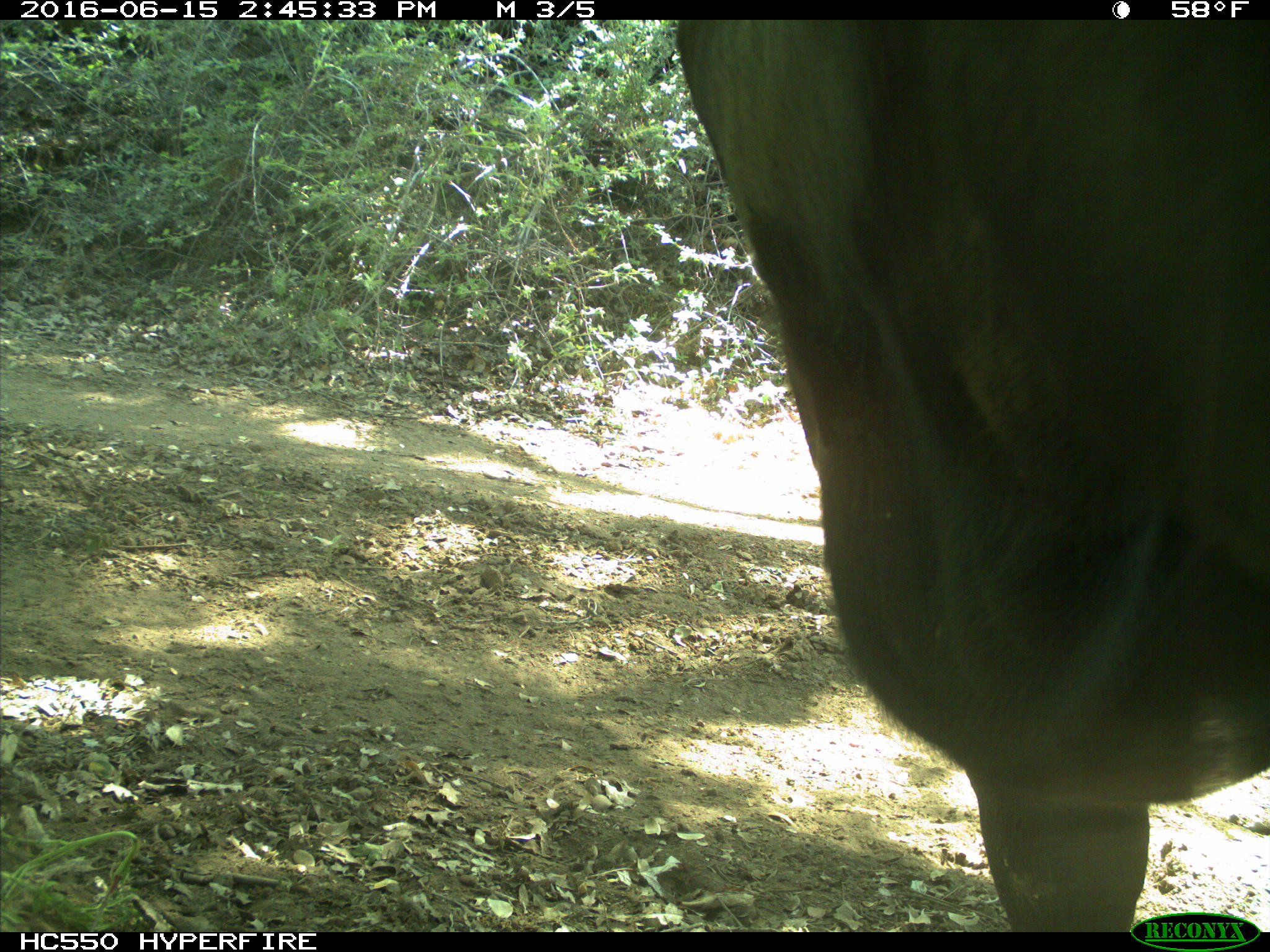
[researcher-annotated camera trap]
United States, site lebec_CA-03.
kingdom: Animalia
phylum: Chordata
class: Mammalia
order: Artiodactyla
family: Bovidae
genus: Bos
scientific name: Bos taurus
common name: domestic cow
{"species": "Bos taurus (domestic cow)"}